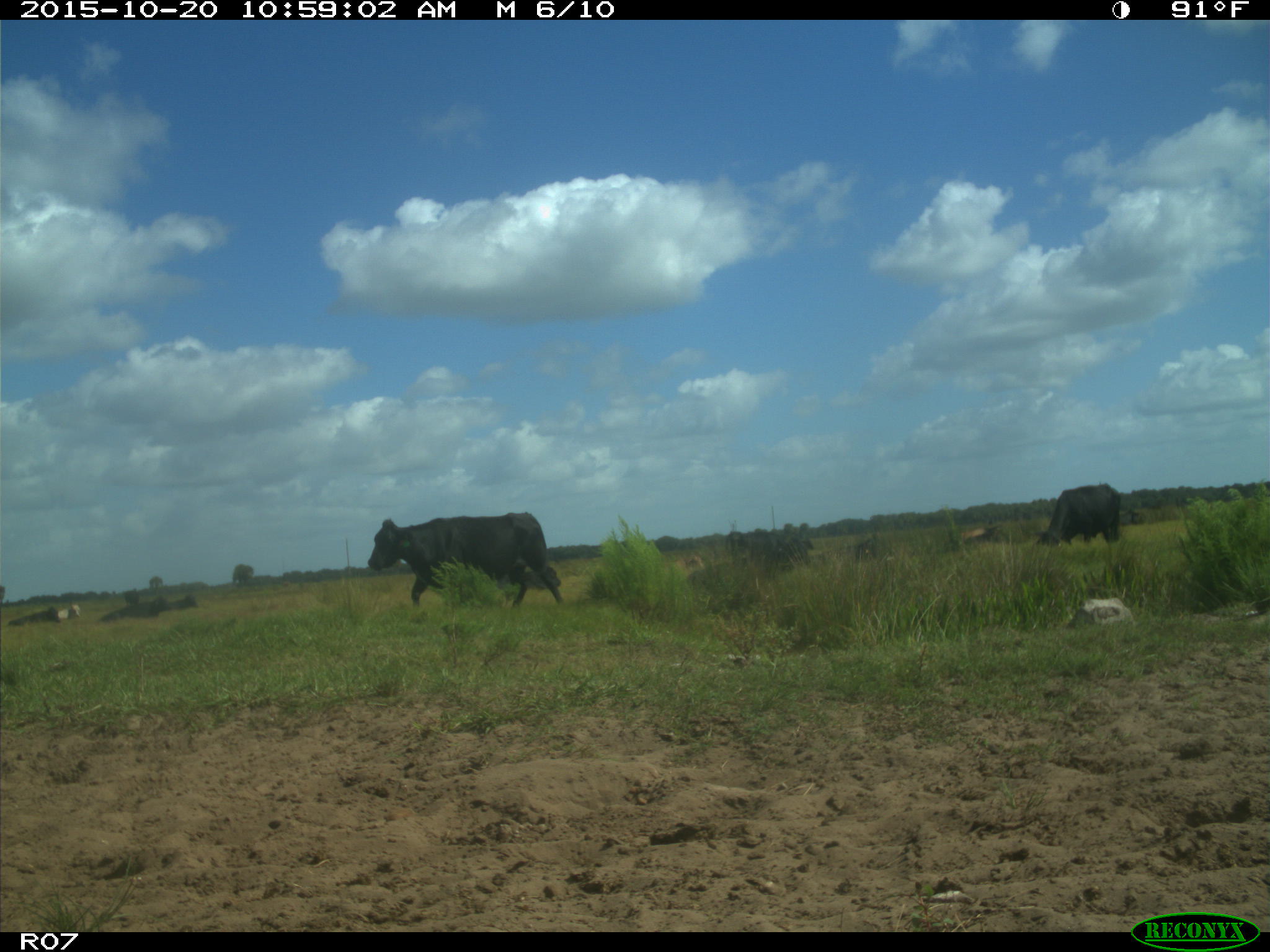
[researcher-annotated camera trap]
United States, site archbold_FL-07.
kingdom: Animalia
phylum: Chordata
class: Mammalia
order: Artiodactyla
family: Bovidae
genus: Bos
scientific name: Bos taurus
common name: domestic cow